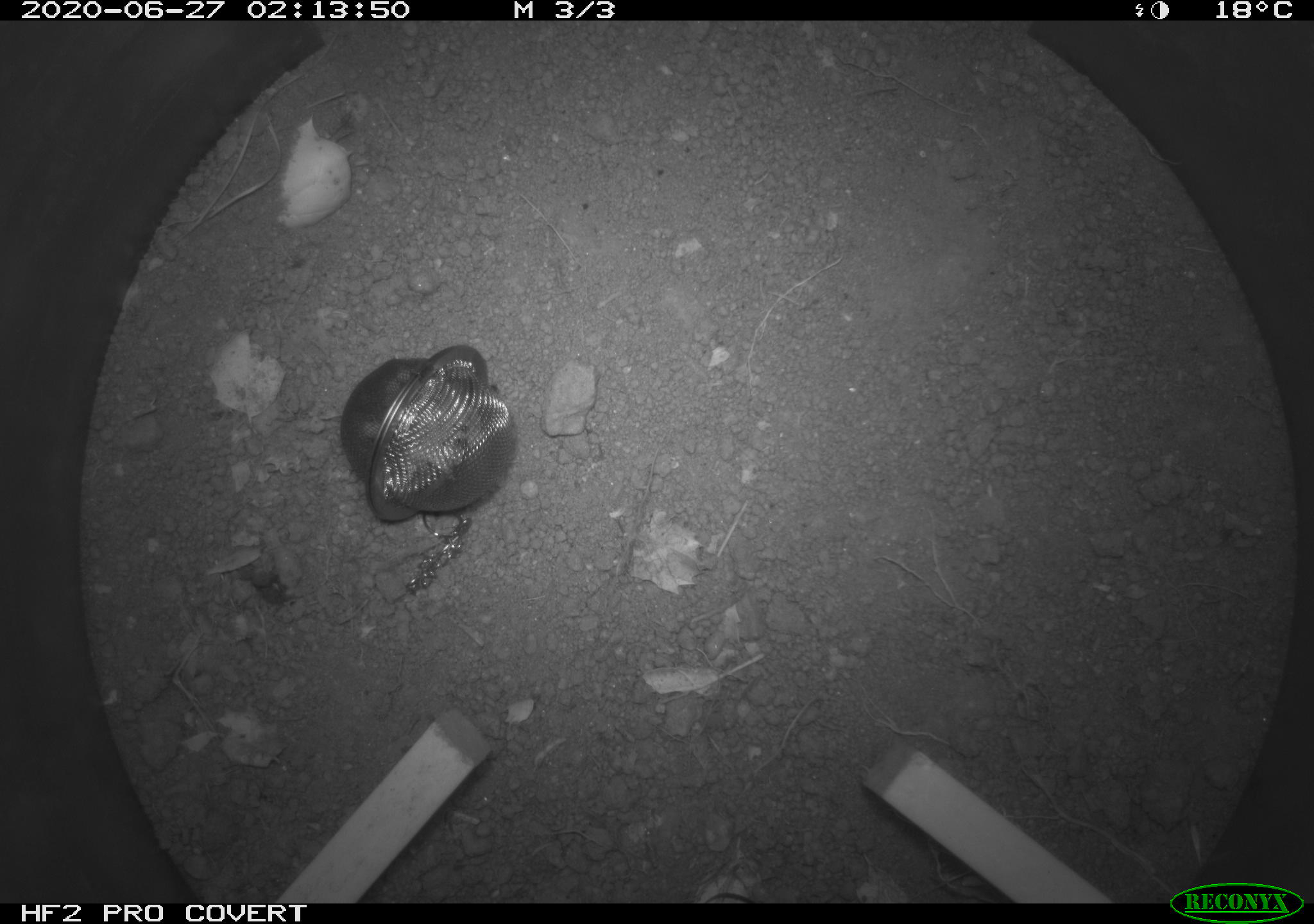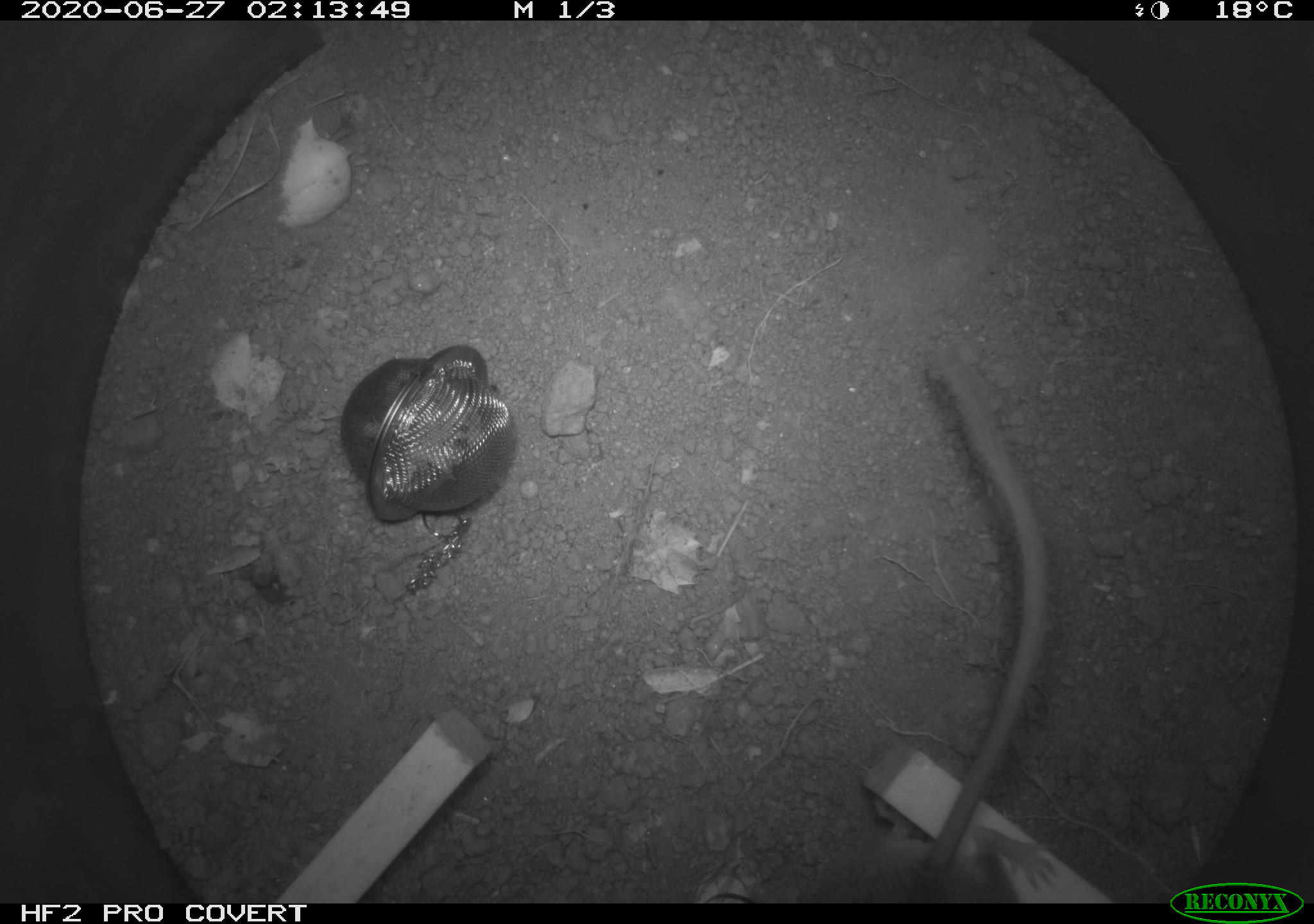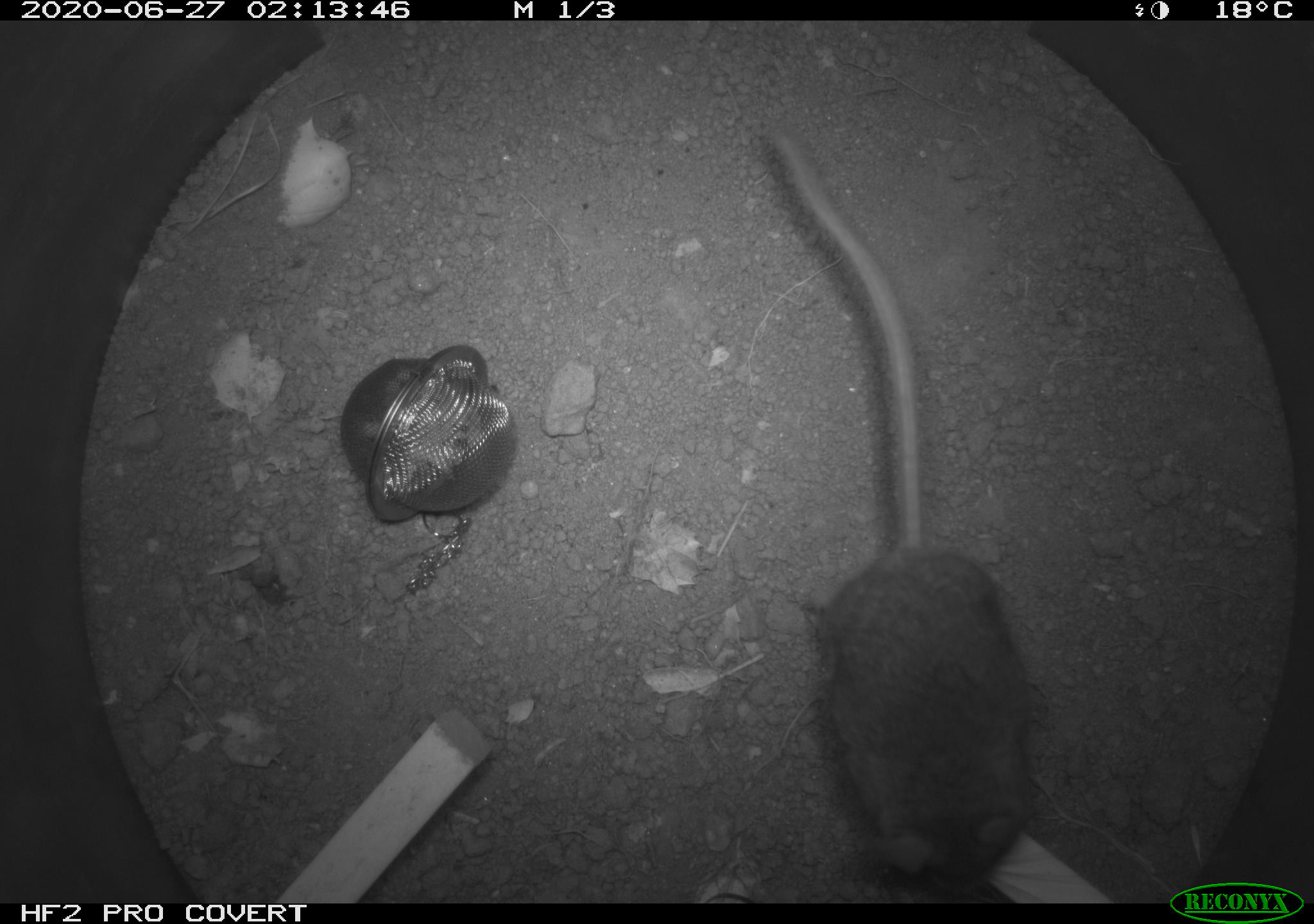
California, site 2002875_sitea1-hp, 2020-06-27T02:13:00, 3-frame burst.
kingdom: Animalia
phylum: Chordata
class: Mammalia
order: Rodentia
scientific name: Rodentia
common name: rodent